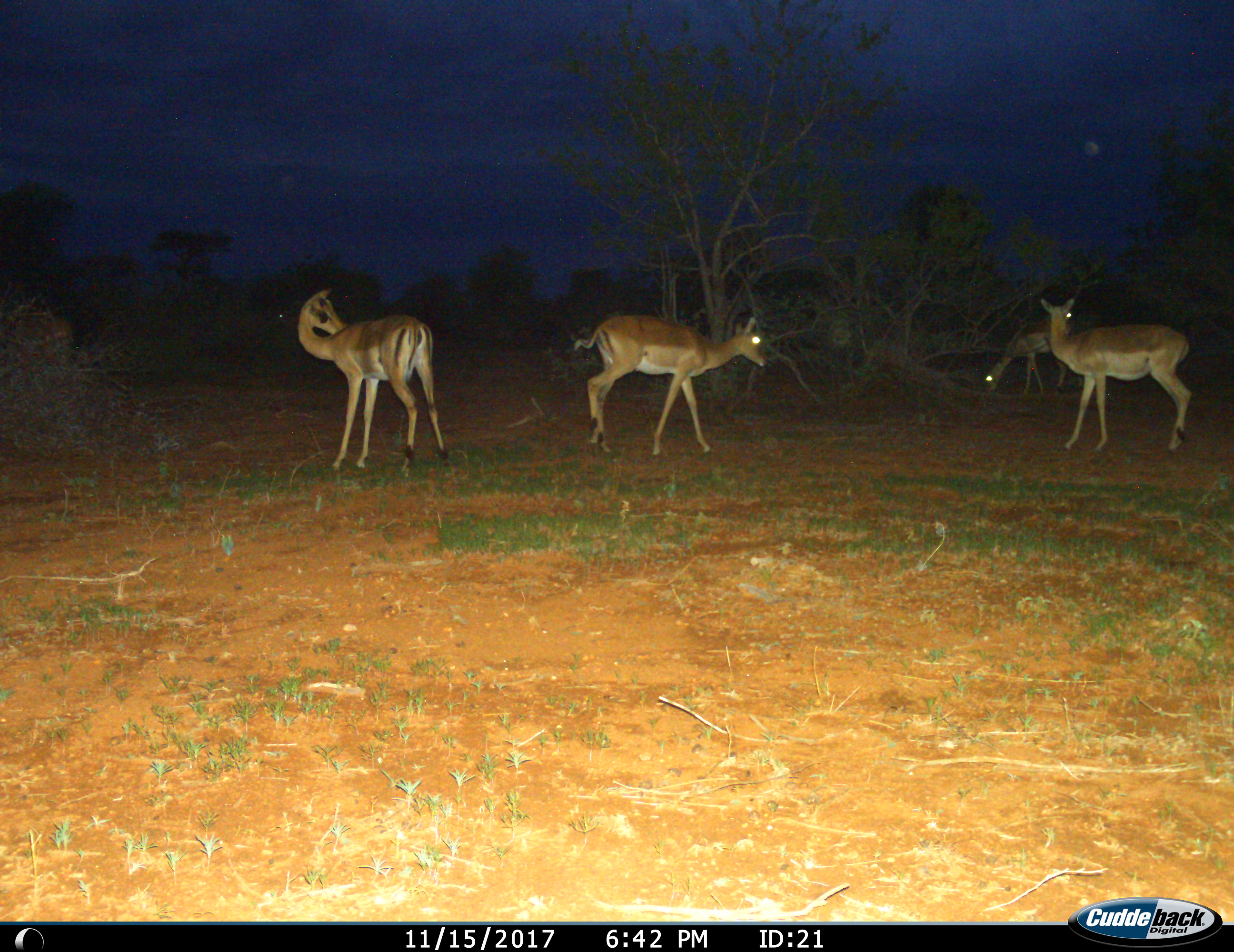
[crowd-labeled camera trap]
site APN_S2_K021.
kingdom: Animalia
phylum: Chordata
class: Mammalia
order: Artiodactyla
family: Bovidae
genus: Aepyceros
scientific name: Aepyceros melampus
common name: impala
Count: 4.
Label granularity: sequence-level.